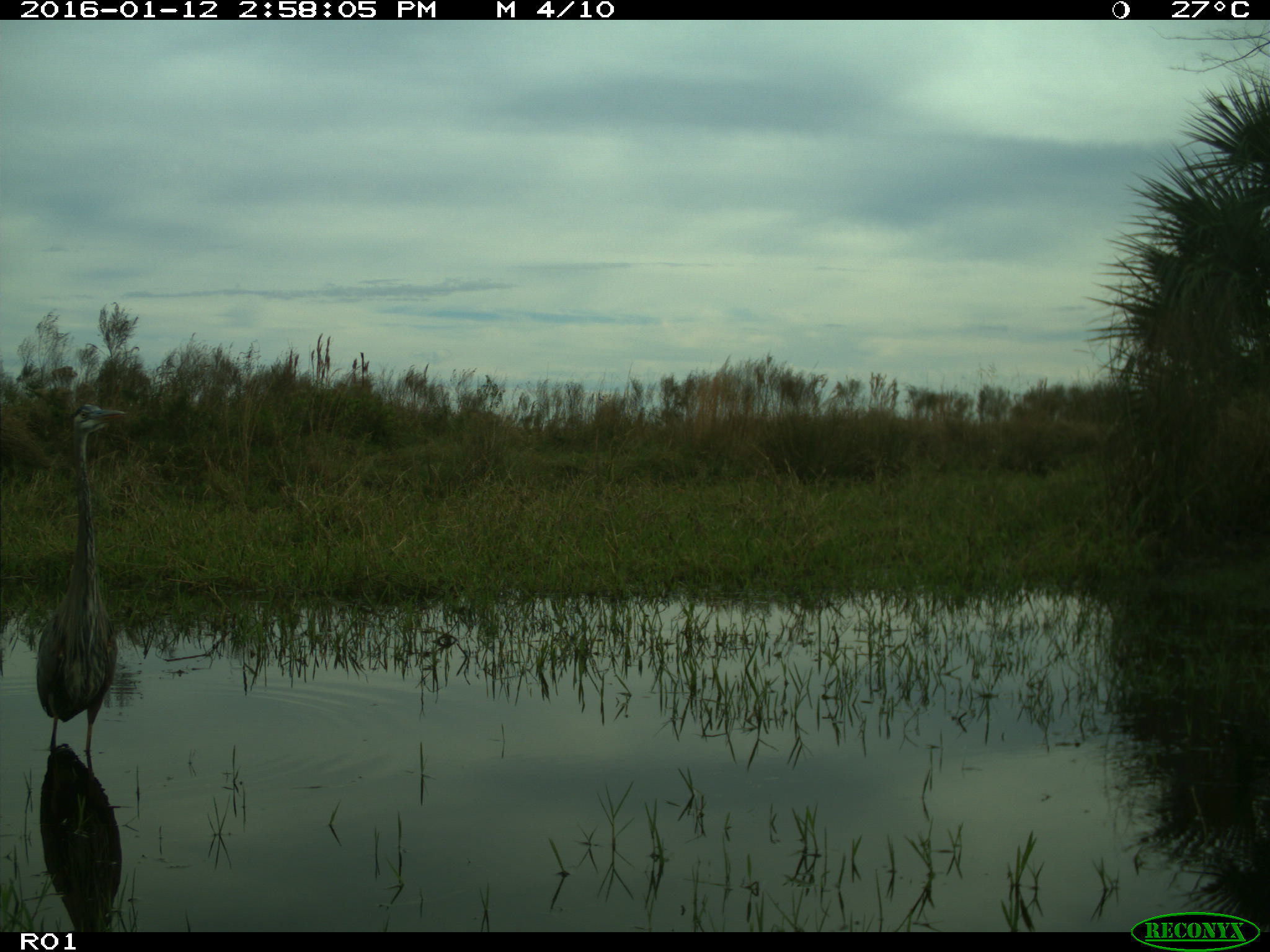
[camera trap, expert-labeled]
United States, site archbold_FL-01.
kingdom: Animalia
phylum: Chordata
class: Aves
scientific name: Aves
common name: birds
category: unidentified bird